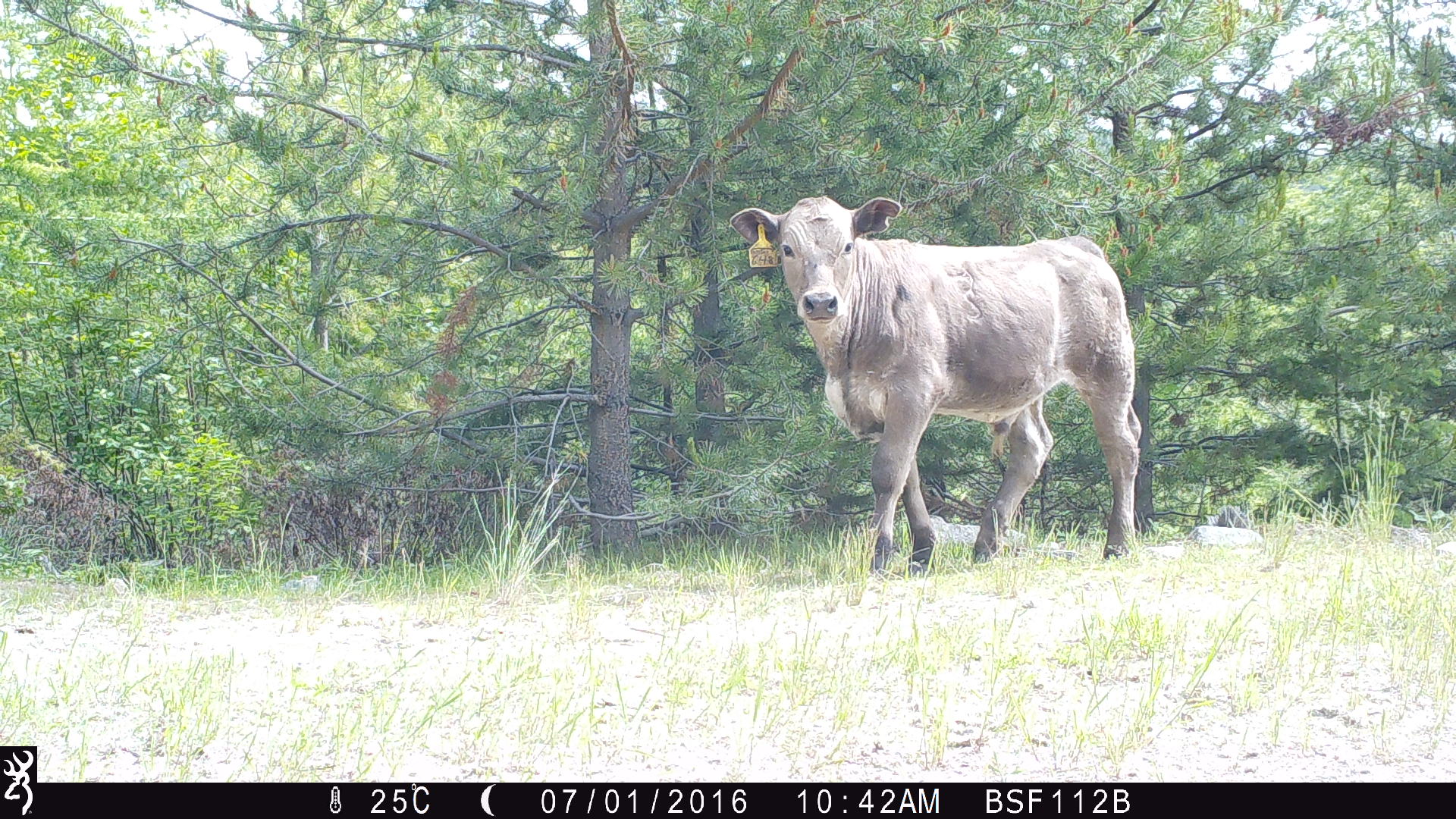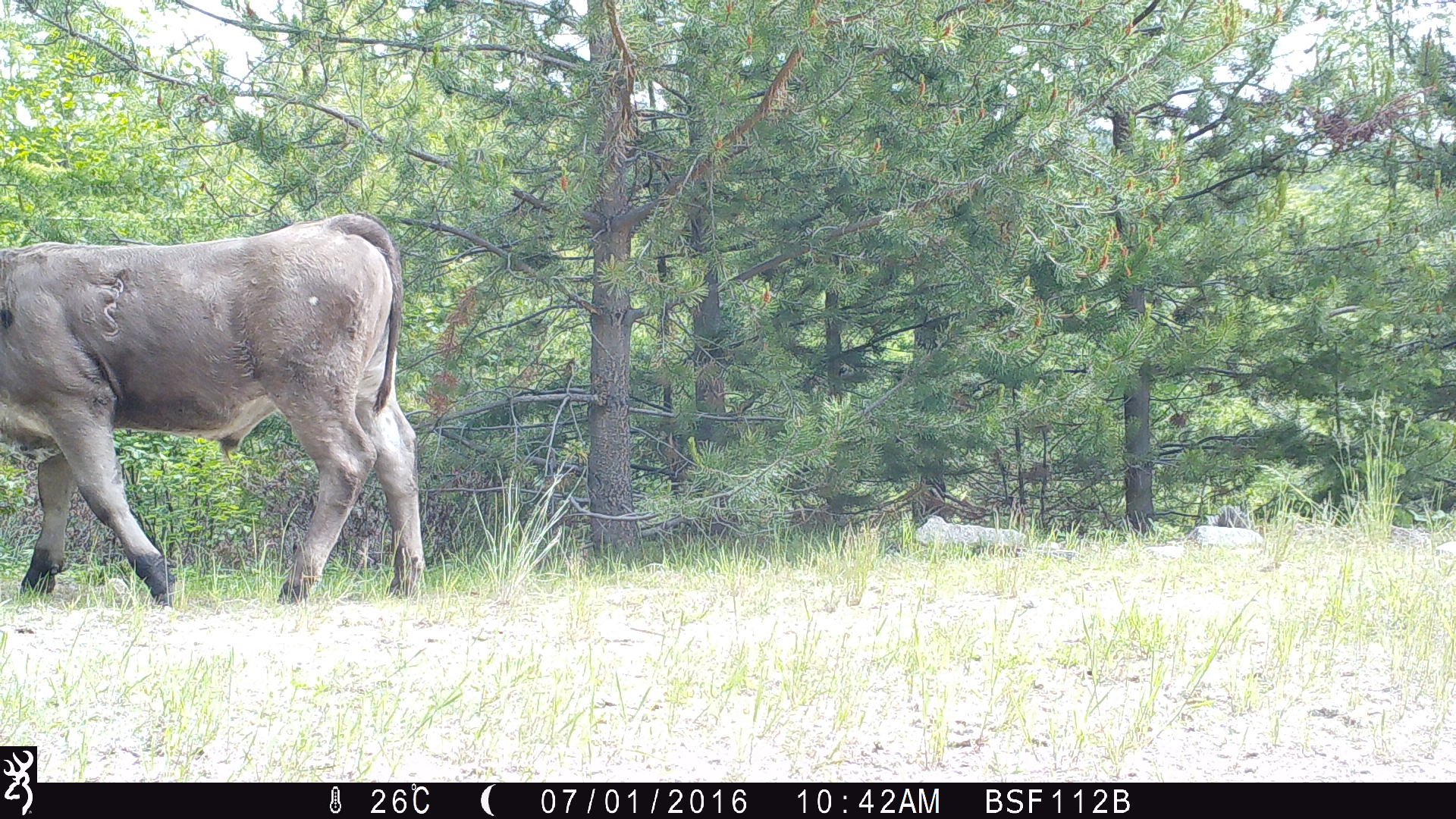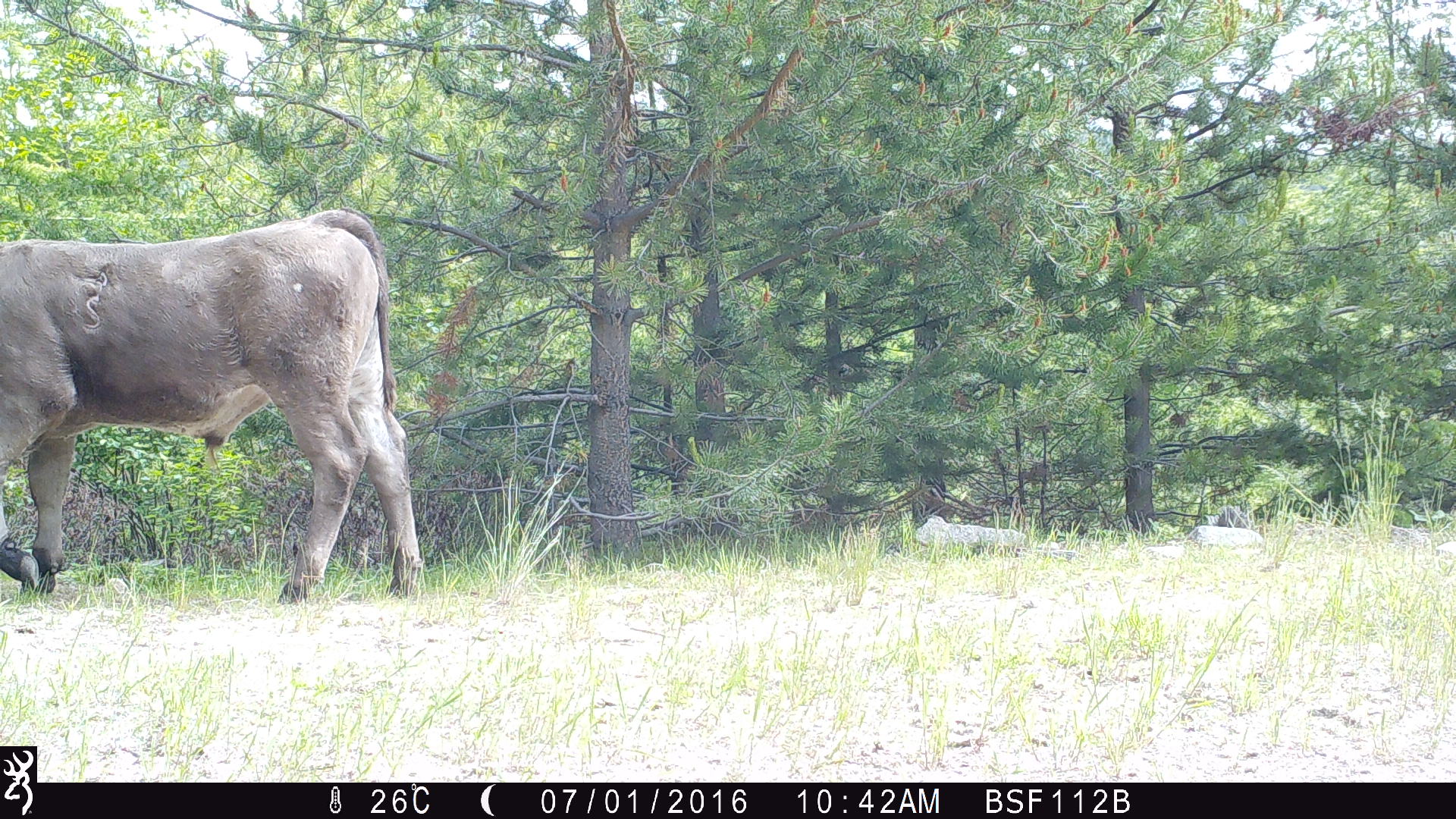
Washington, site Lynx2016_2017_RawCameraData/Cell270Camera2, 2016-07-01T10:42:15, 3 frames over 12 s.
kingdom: Animalia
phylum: Chordata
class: Mammalia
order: Artiodactyla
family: Bovidae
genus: Bos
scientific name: Bos taurus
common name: domestic cattle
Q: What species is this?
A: Domestic cattle (Bos taurus).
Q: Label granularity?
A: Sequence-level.